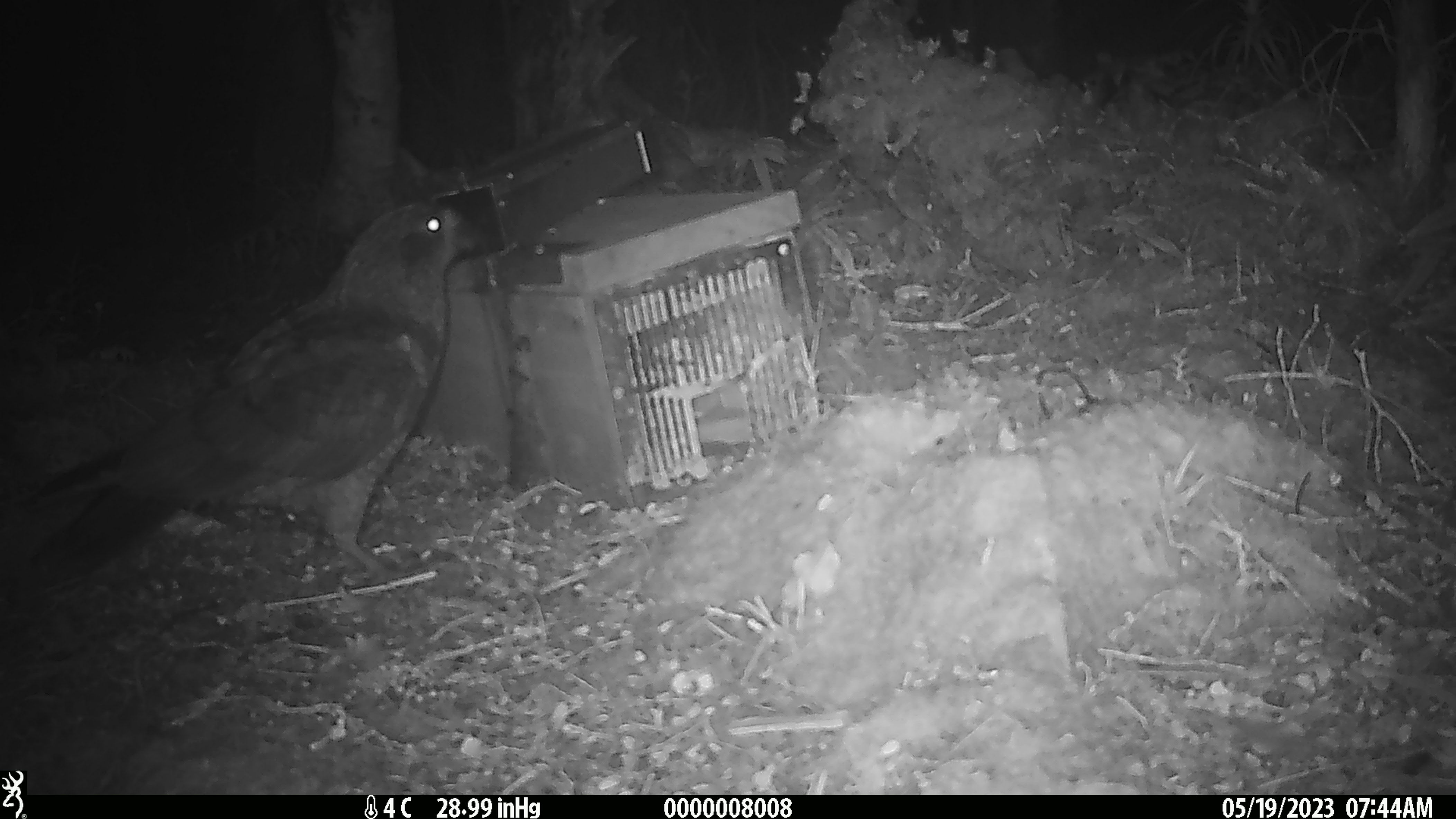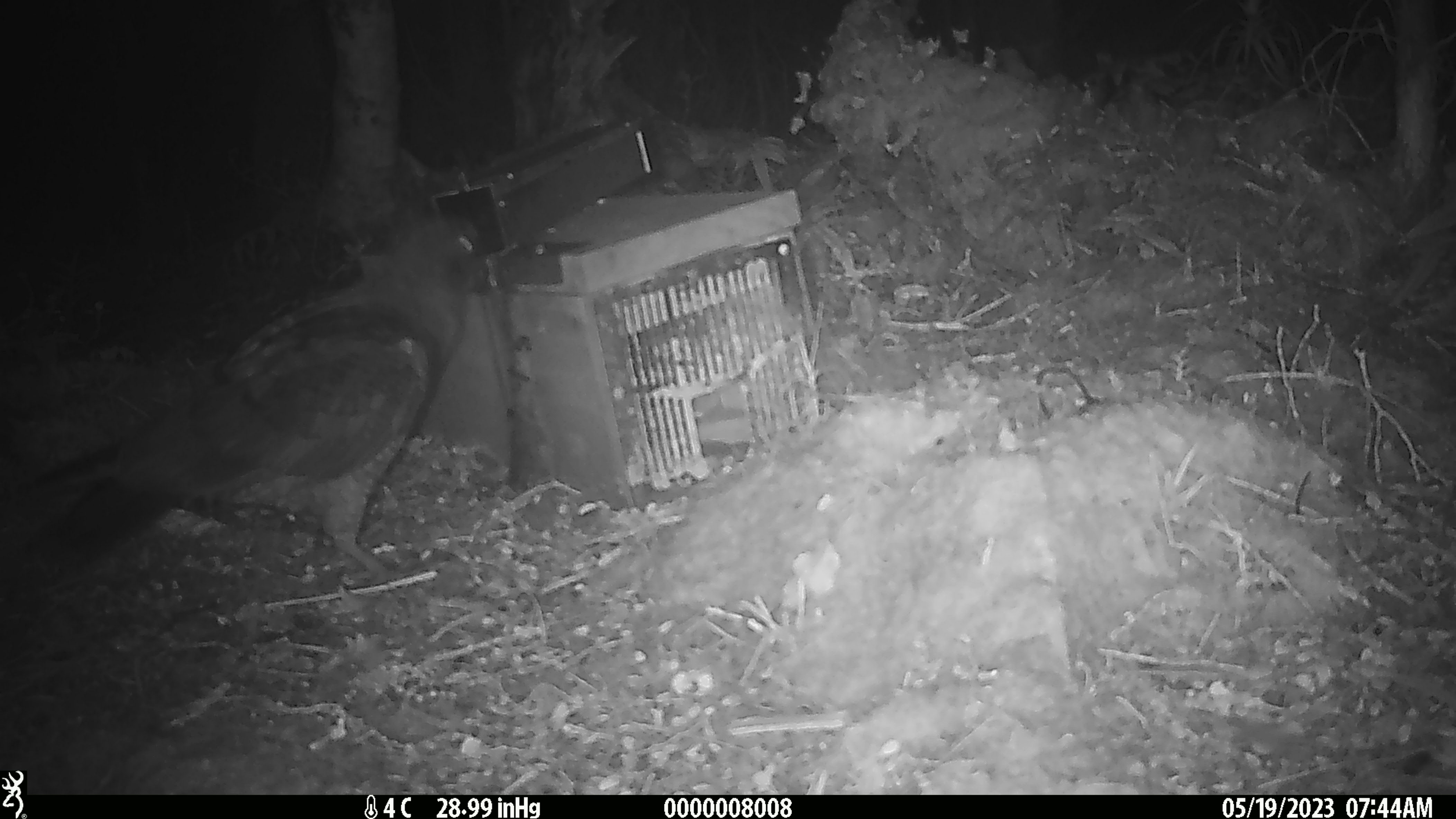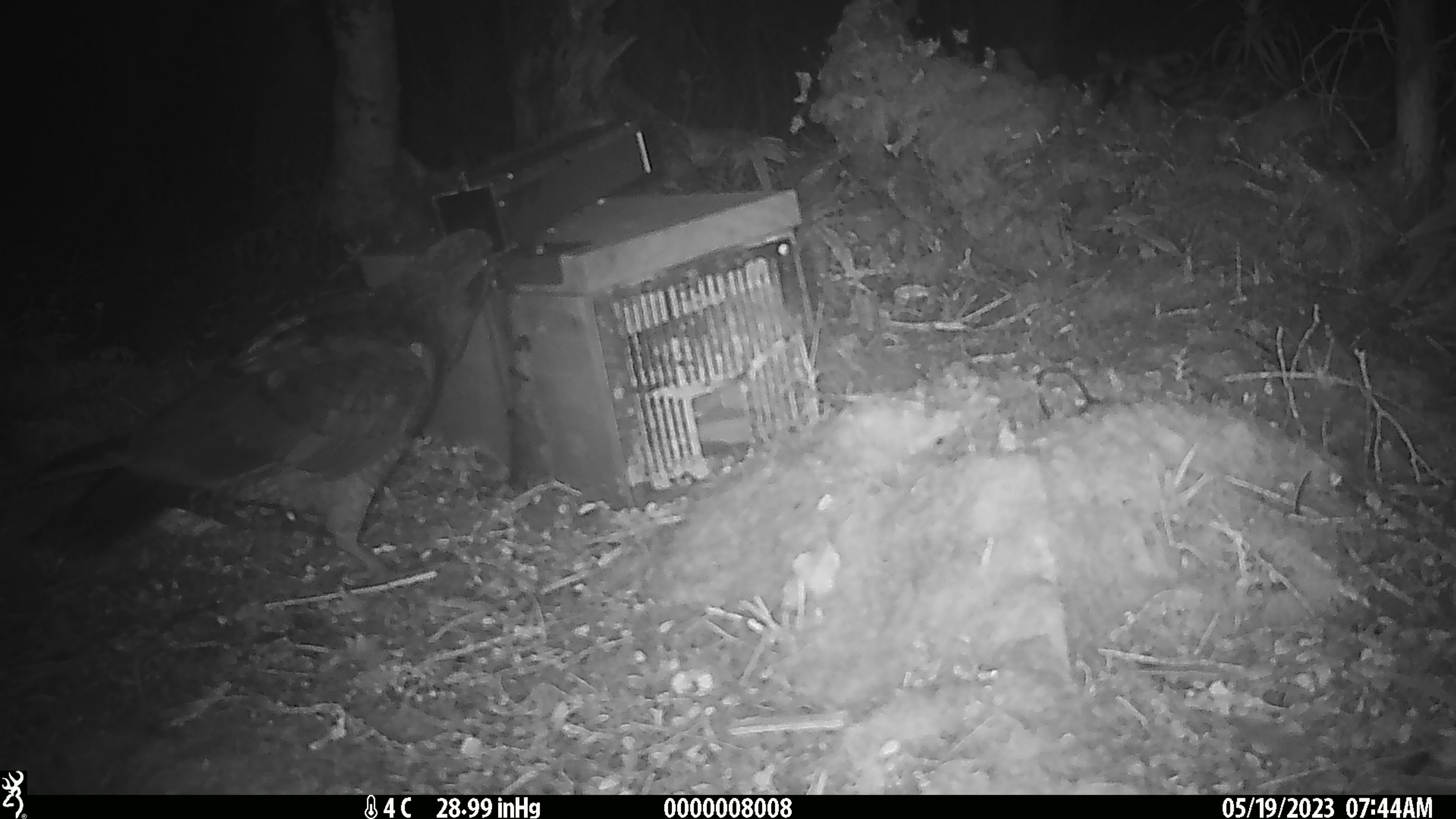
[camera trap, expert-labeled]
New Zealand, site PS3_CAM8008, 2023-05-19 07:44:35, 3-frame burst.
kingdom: Animalia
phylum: Chordata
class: Aves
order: Psittaciformes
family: Strigopidae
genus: Nestor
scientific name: Nestor notabilis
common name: kea